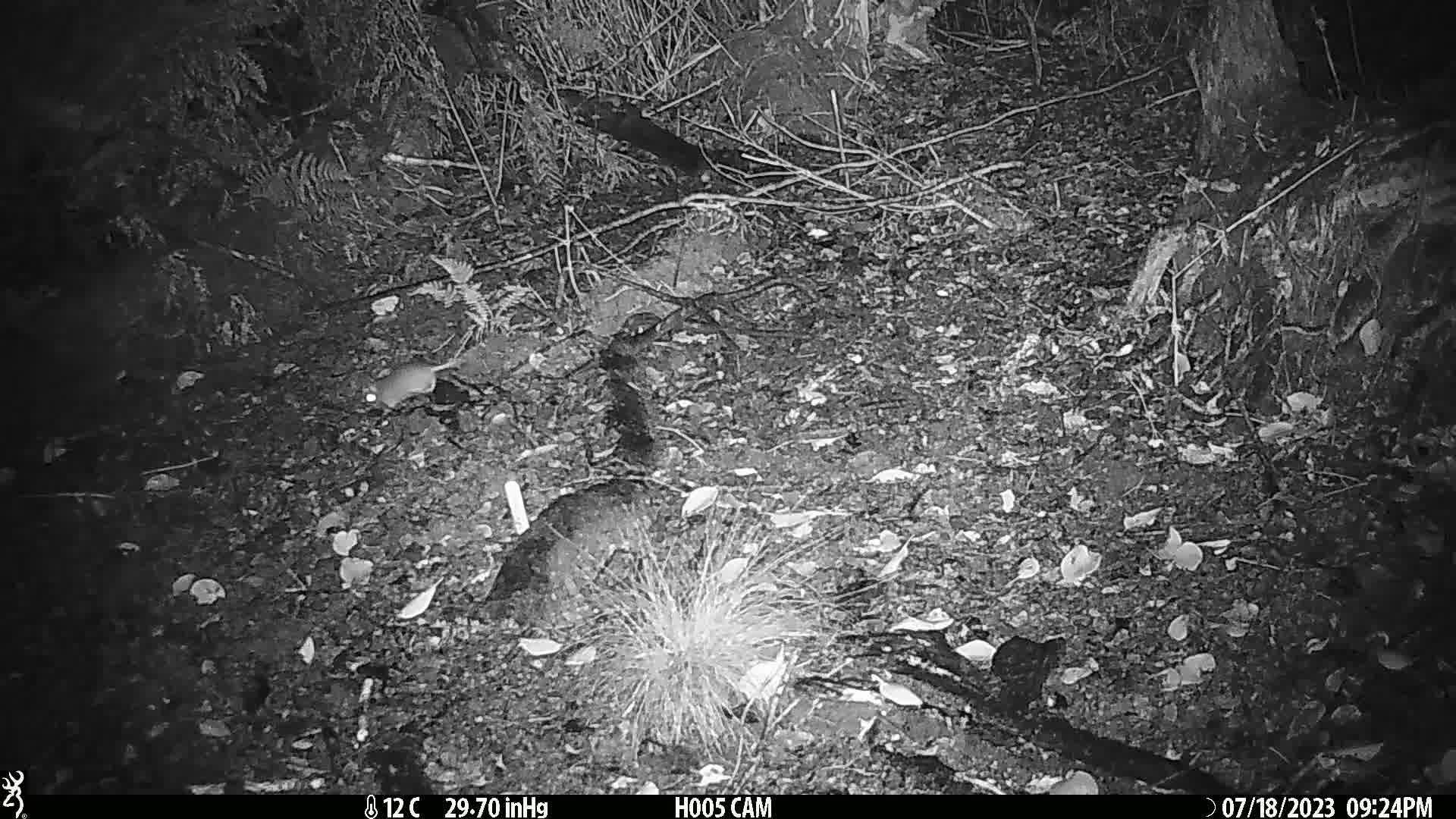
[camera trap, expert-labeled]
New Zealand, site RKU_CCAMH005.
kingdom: Animalia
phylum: Chordata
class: Mammalia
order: Rodentia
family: Muridae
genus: Rattus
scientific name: Rattus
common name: rat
Rat (Rattus).